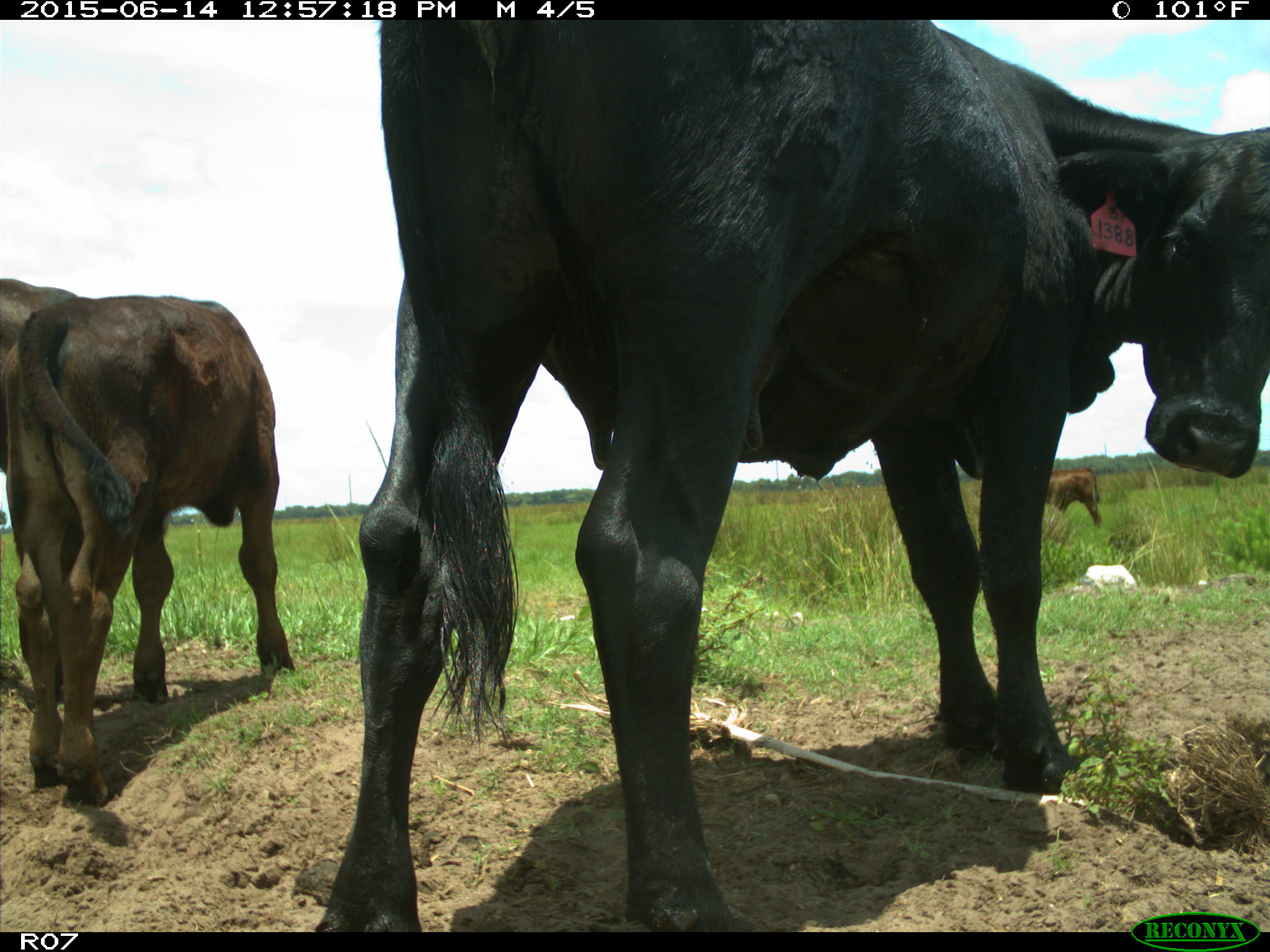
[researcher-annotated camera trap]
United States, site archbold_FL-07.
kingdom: Animalia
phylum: Chordata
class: Mammalia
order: Artiodactyla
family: Bovidae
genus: Bos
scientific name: Bos taurus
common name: domestic cow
Bos taurus (domestic cow).